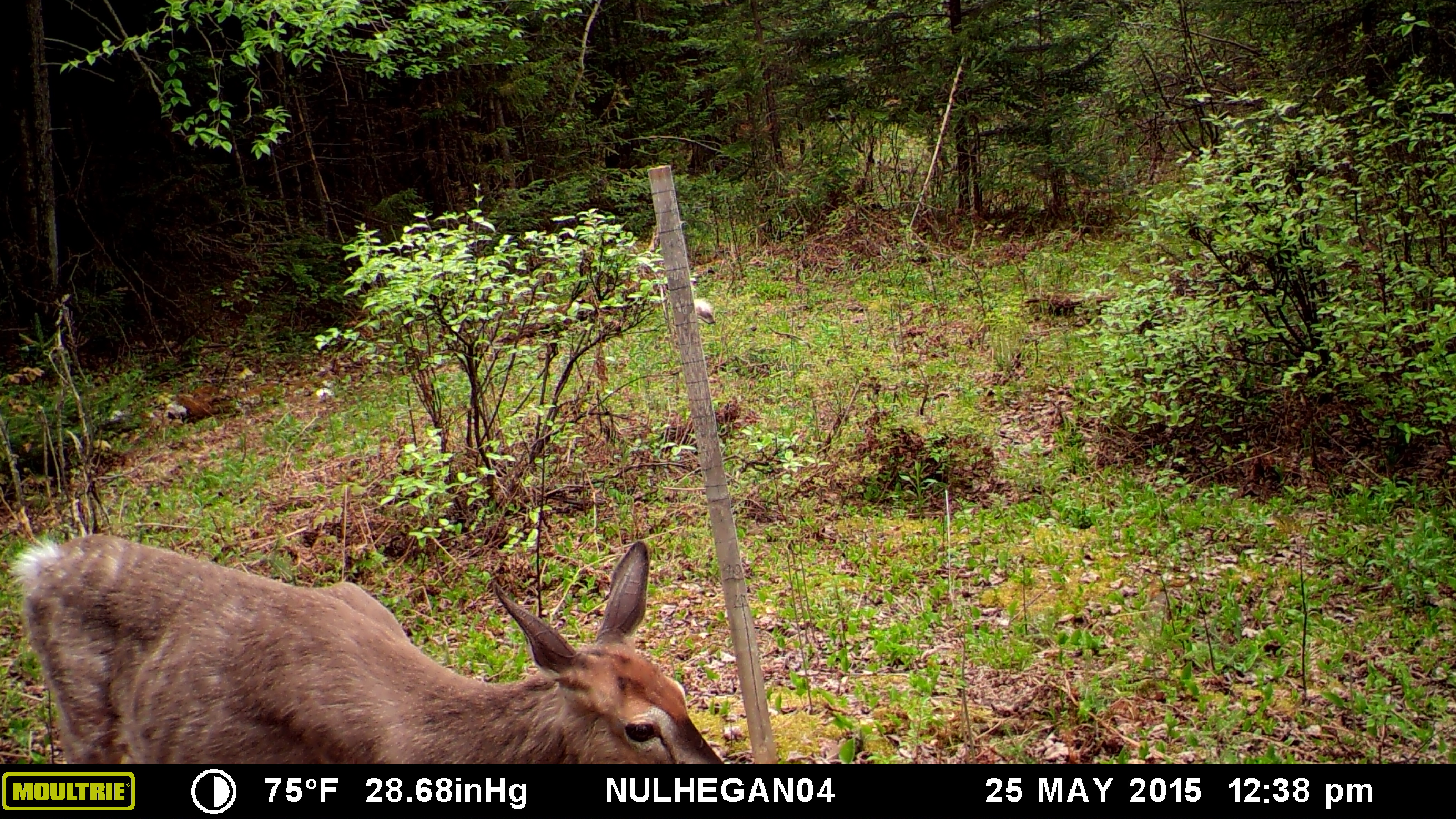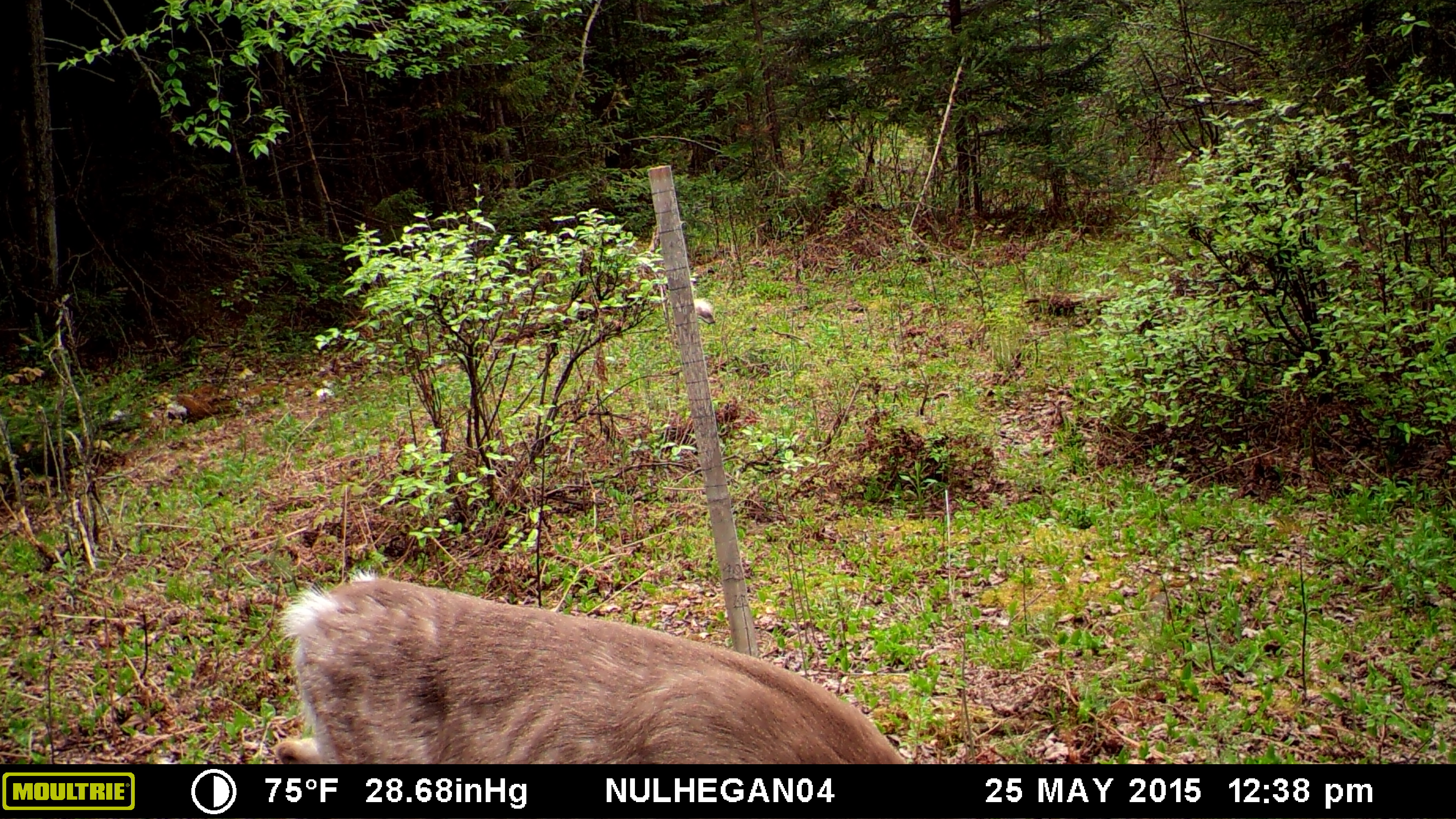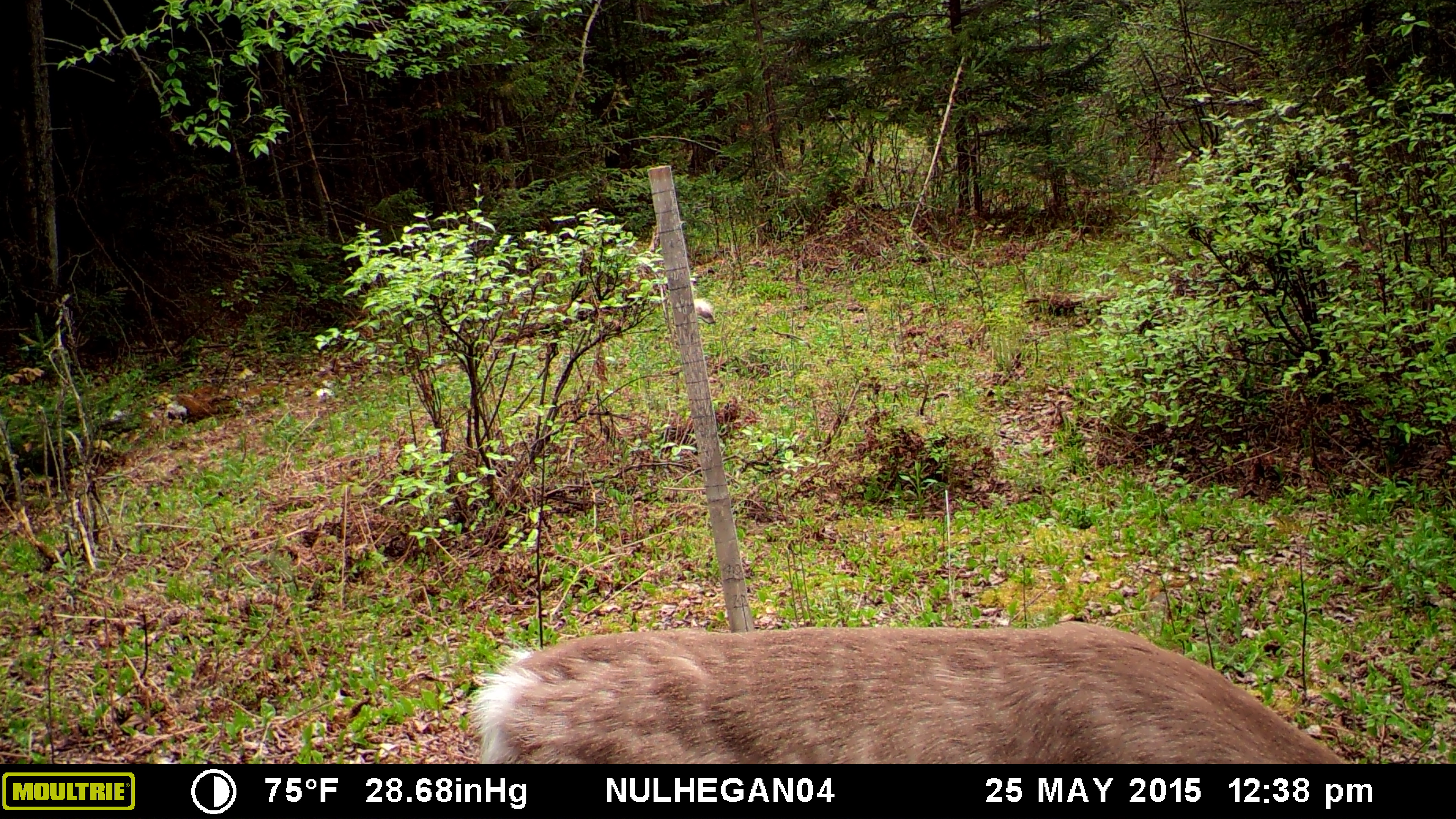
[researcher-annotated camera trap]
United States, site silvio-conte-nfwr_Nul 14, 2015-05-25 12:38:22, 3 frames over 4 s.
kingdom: Animalia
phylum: Chordata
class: Mammalia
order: Artiodactyla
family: Cervidae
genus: Odocoileus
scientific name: Odocoileus virginianus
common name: white-tailed deer